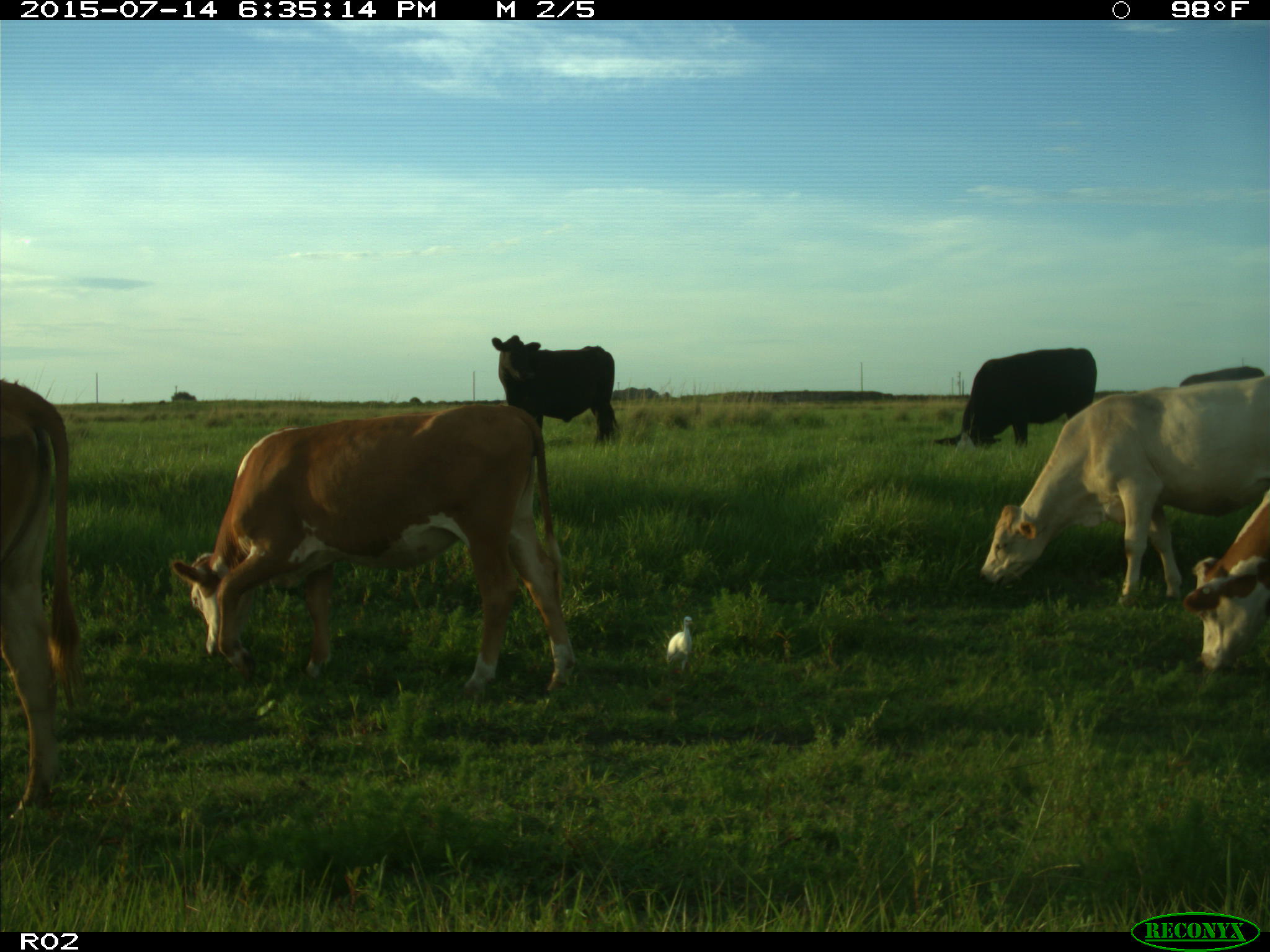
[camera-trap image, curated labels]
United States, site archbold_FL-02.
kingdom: Animalia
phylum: Chordata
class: Mammalia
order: Artiodactyla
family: Bovidae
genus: Bos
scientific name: Bos taurus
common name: domestic cow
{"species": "Bos taurus (domestic cow)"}